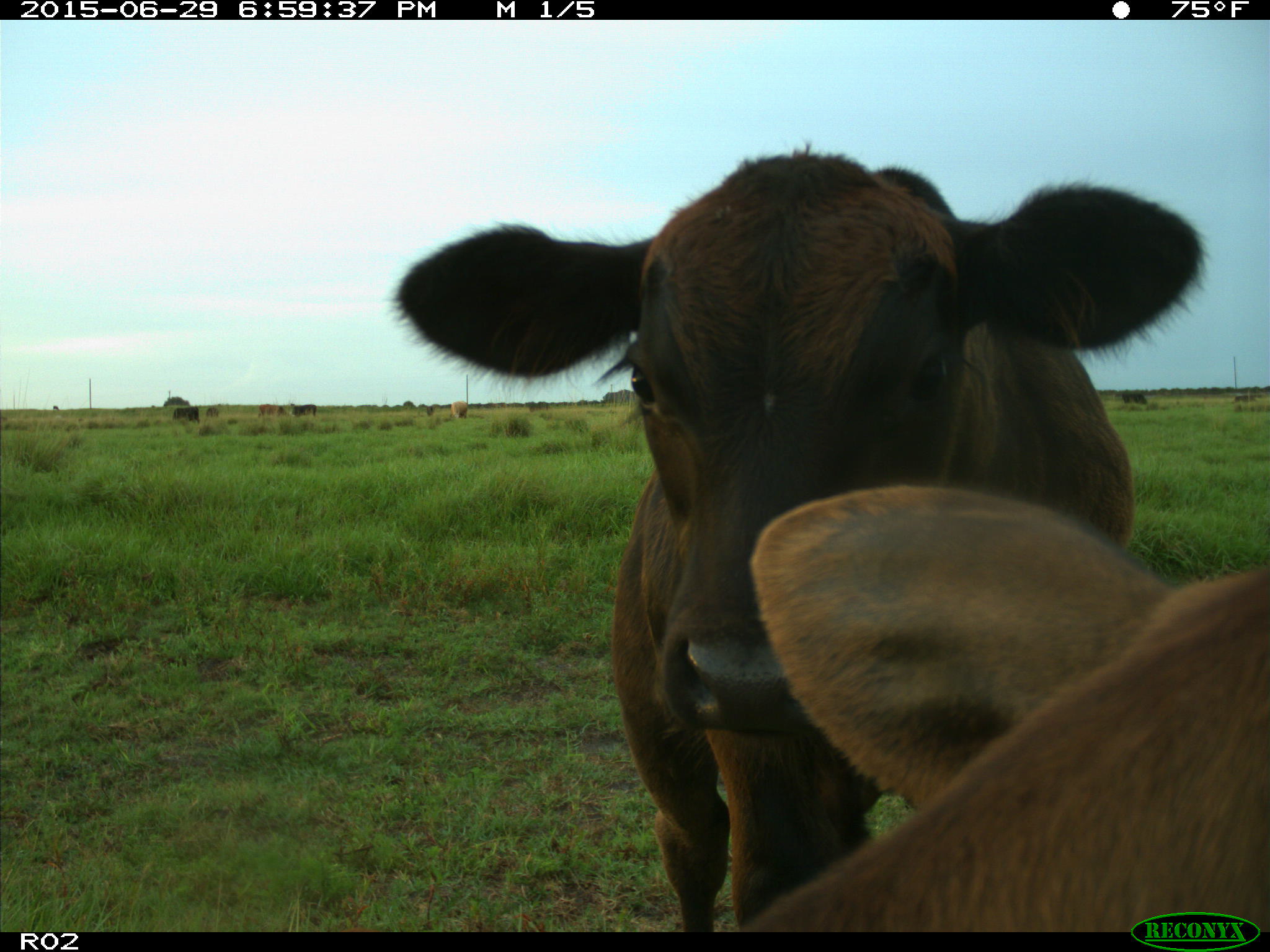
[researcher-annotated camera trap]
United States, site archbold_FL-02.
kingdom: Animalia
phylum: Chordata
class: Mammalia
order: Artiodactyla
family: Bovidae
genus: Bos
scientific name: Bos taurus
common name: domestic cow